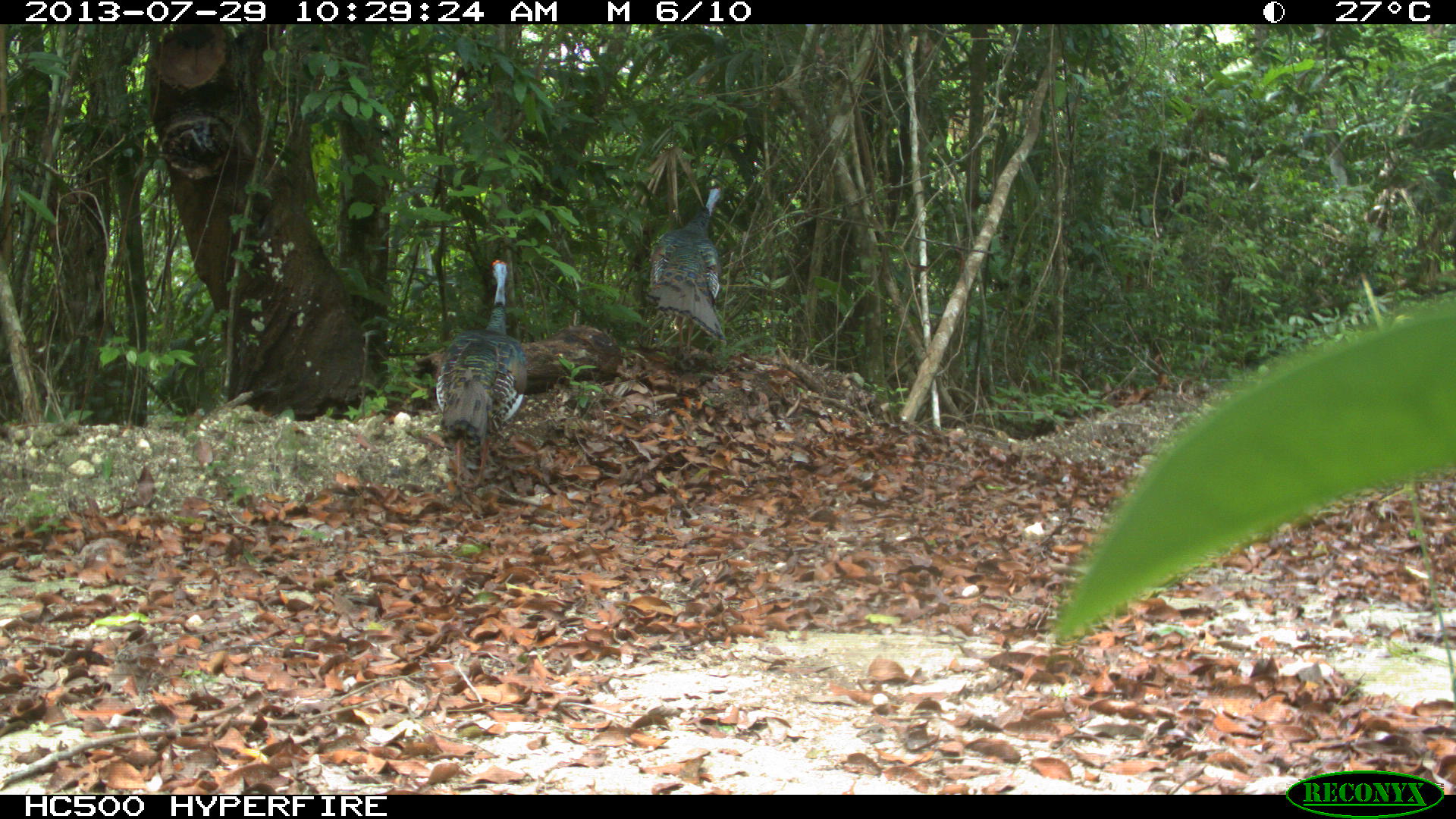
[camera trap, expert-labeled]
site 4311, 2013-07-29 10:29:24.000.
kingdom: Animalia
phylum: Chordata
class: Aves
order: Galliformes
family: Phasianidae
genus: Meleagris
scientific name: Meleagris ocellata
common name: ocellated turkey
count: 2